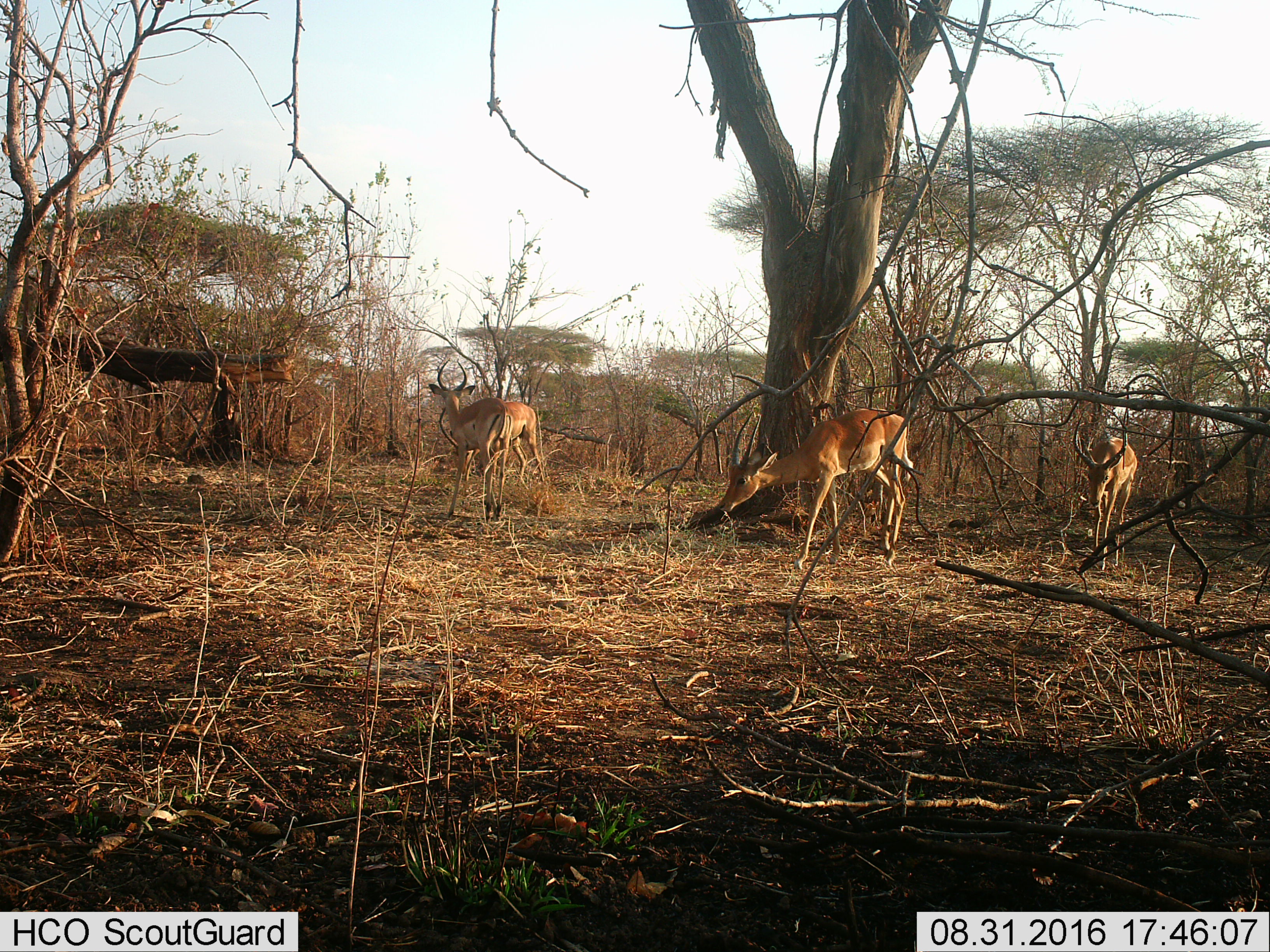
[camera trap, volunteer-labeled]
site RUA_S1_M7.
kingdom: Animalia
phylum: Chordata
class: Mammalia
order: Artiodactyla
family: Bovidae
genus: Aepyceros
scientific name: Aepyceros melampus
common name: impala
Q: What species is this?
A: Impala (Aepyceros melampus).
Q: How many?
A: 4.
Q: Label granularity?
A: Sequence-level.